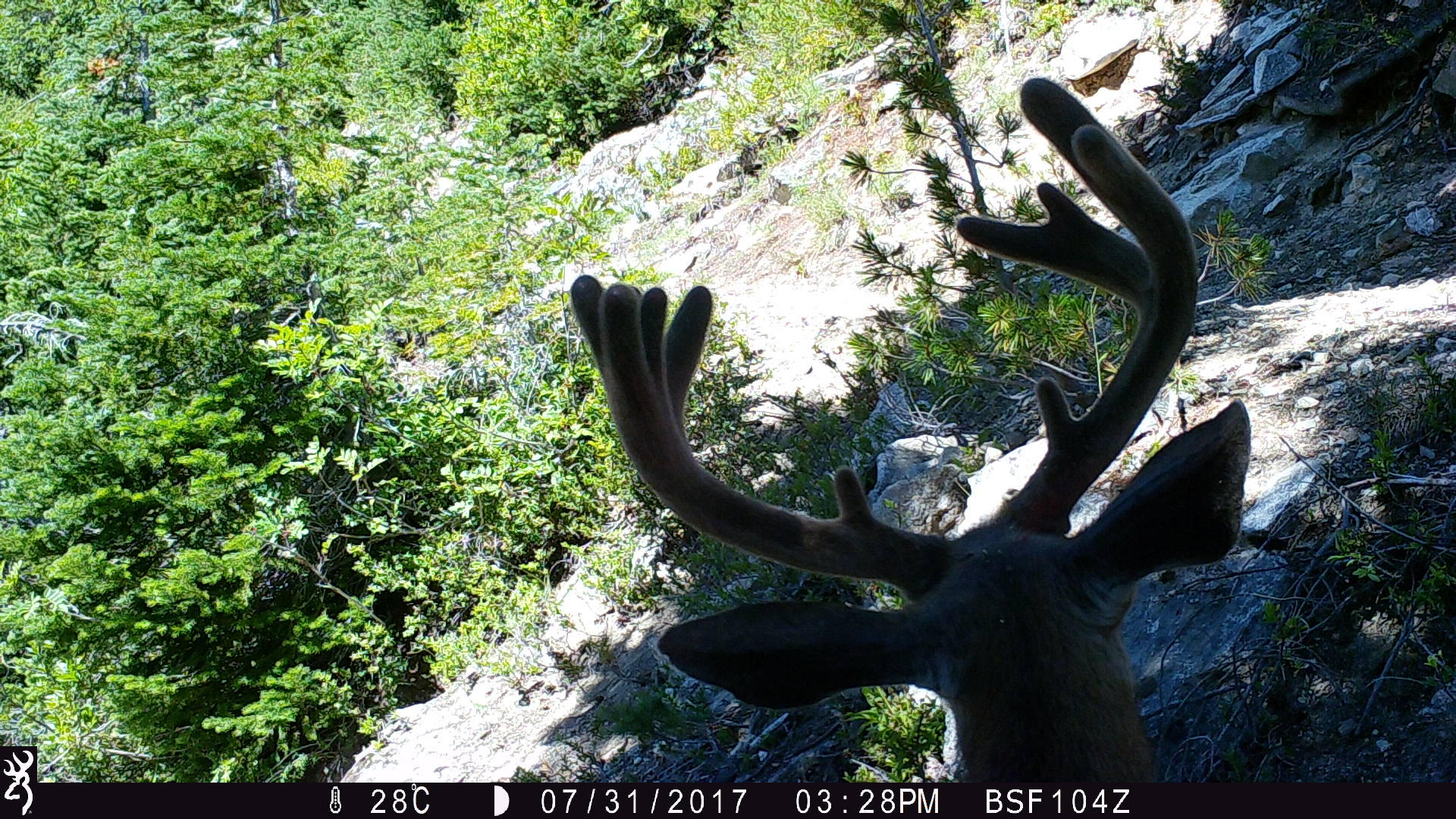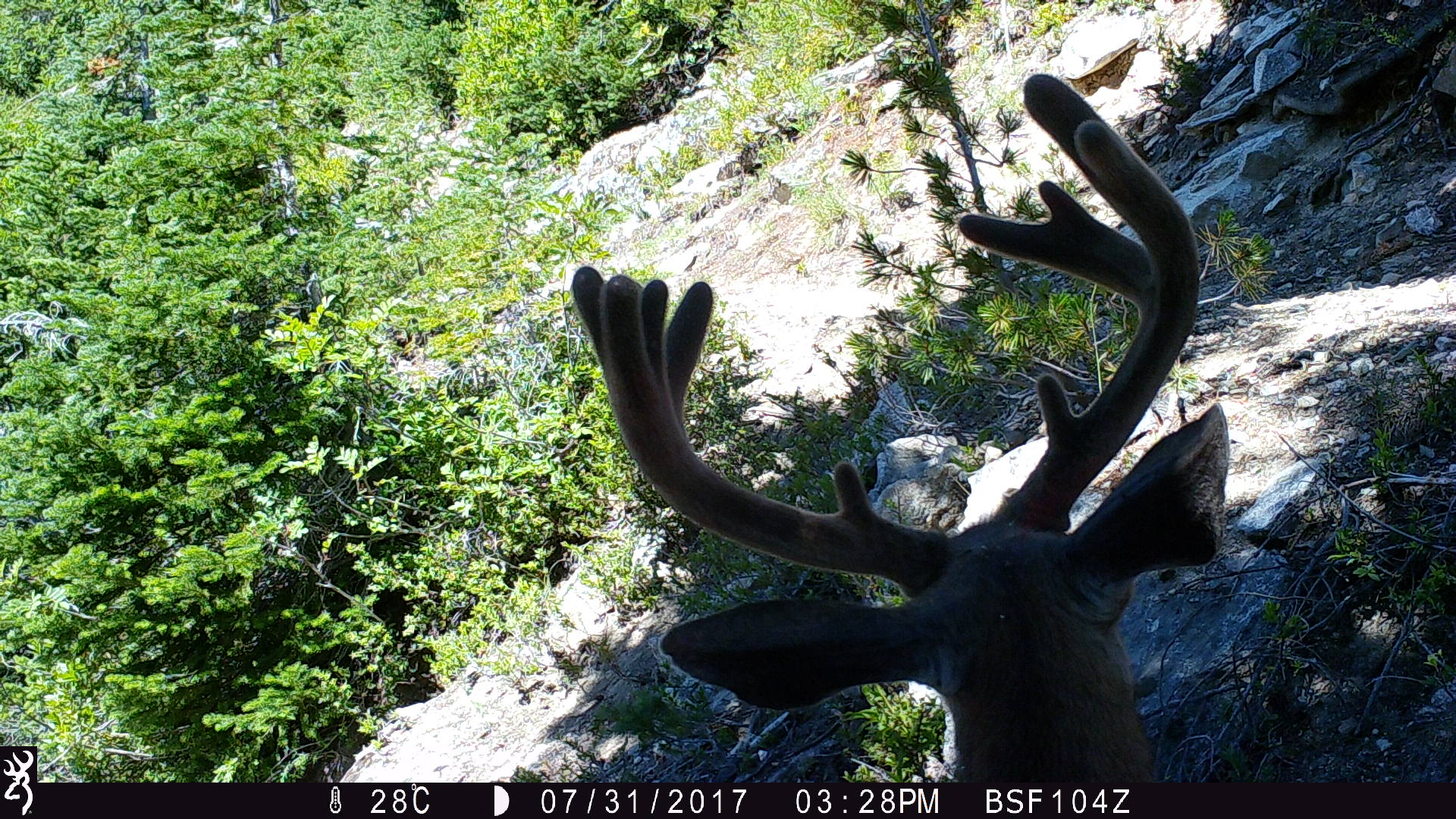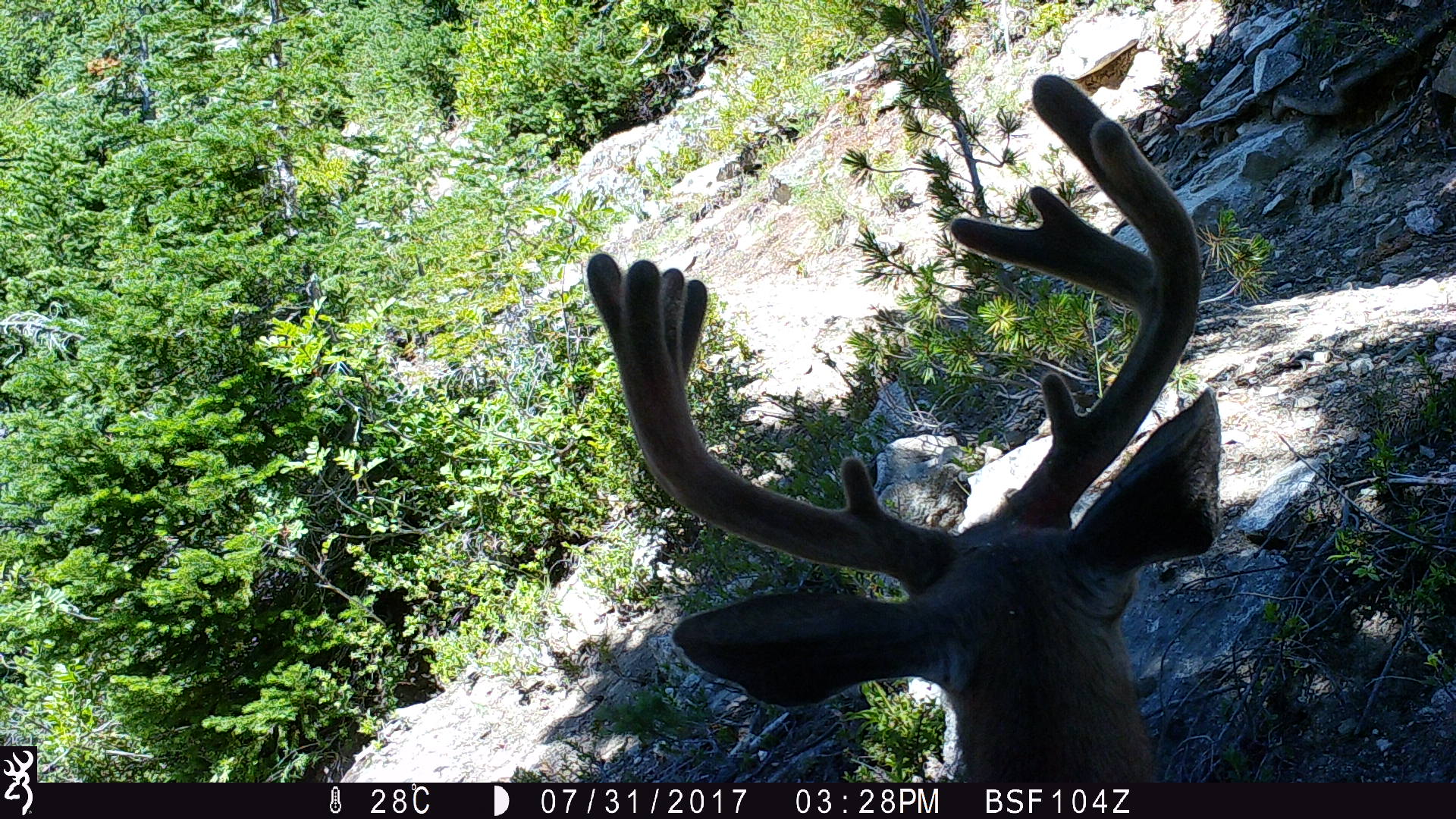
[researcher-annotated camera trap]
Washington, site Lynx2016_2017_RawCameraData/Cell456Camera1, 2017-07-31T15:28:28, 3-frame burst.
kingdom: Animalia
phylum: Chordata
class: Mammalia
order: Artiodactyla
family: Cervidae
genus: Odocoileus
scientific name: Odocoileus hemionus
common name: mule deer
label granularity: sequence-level